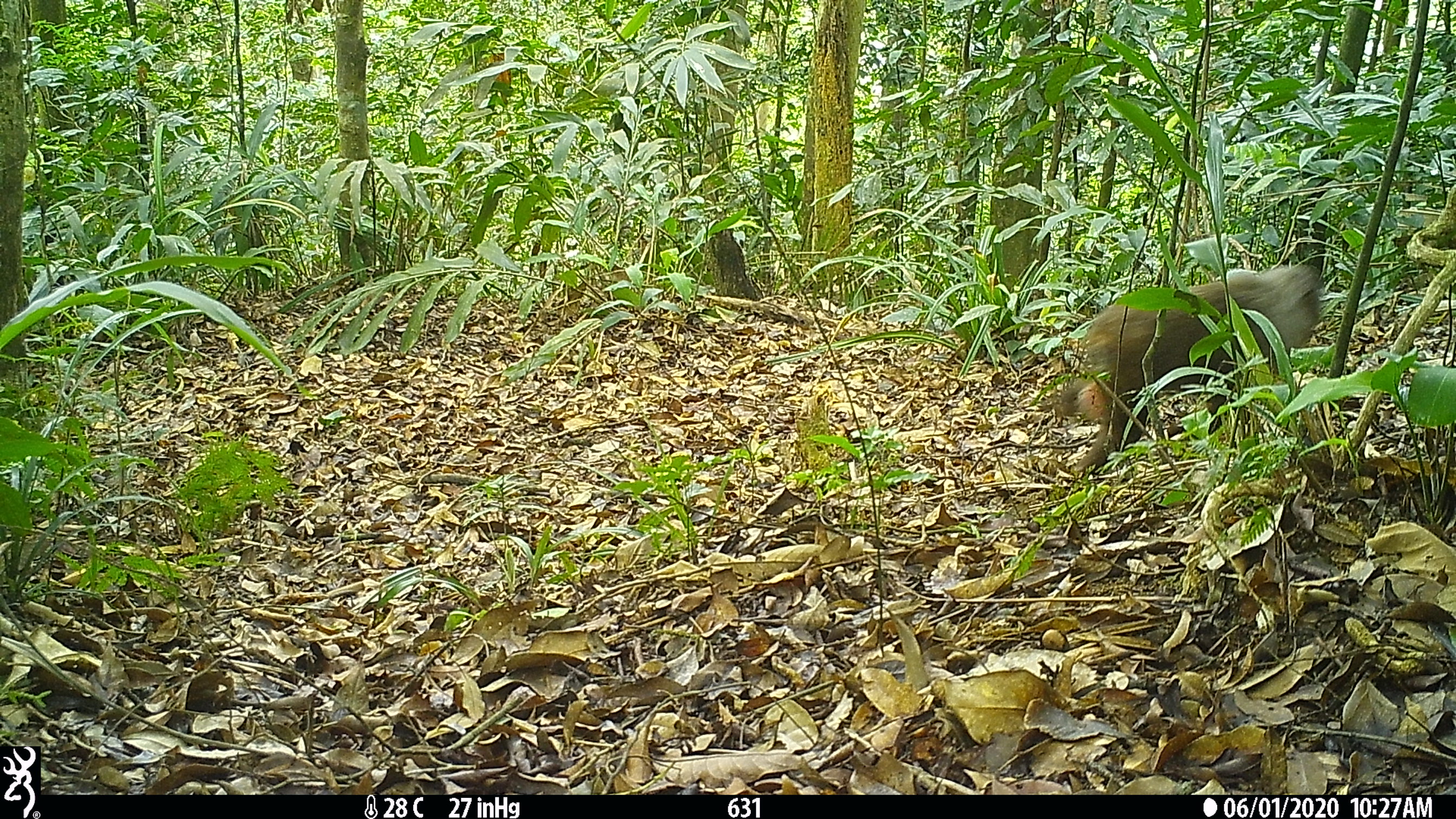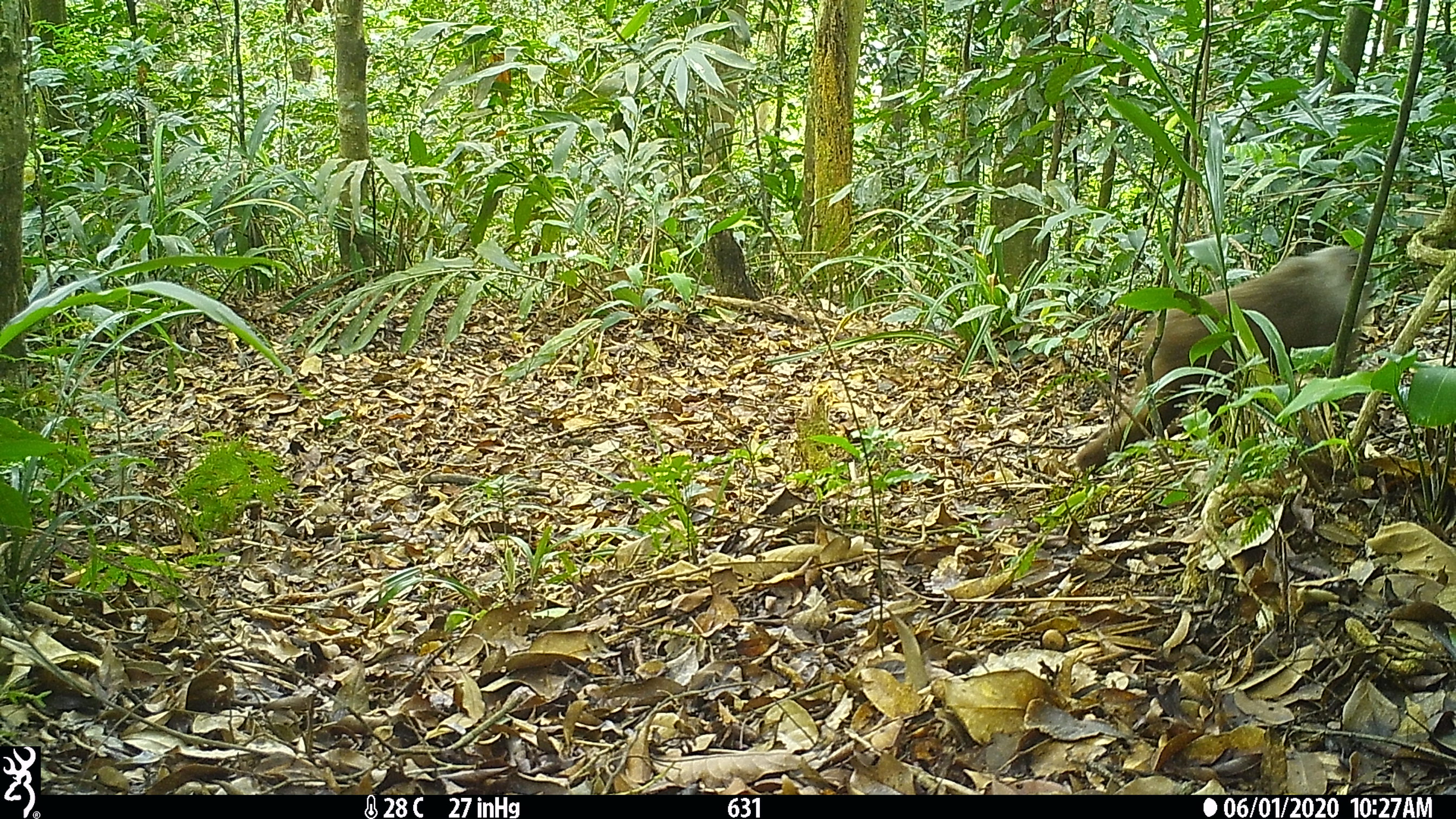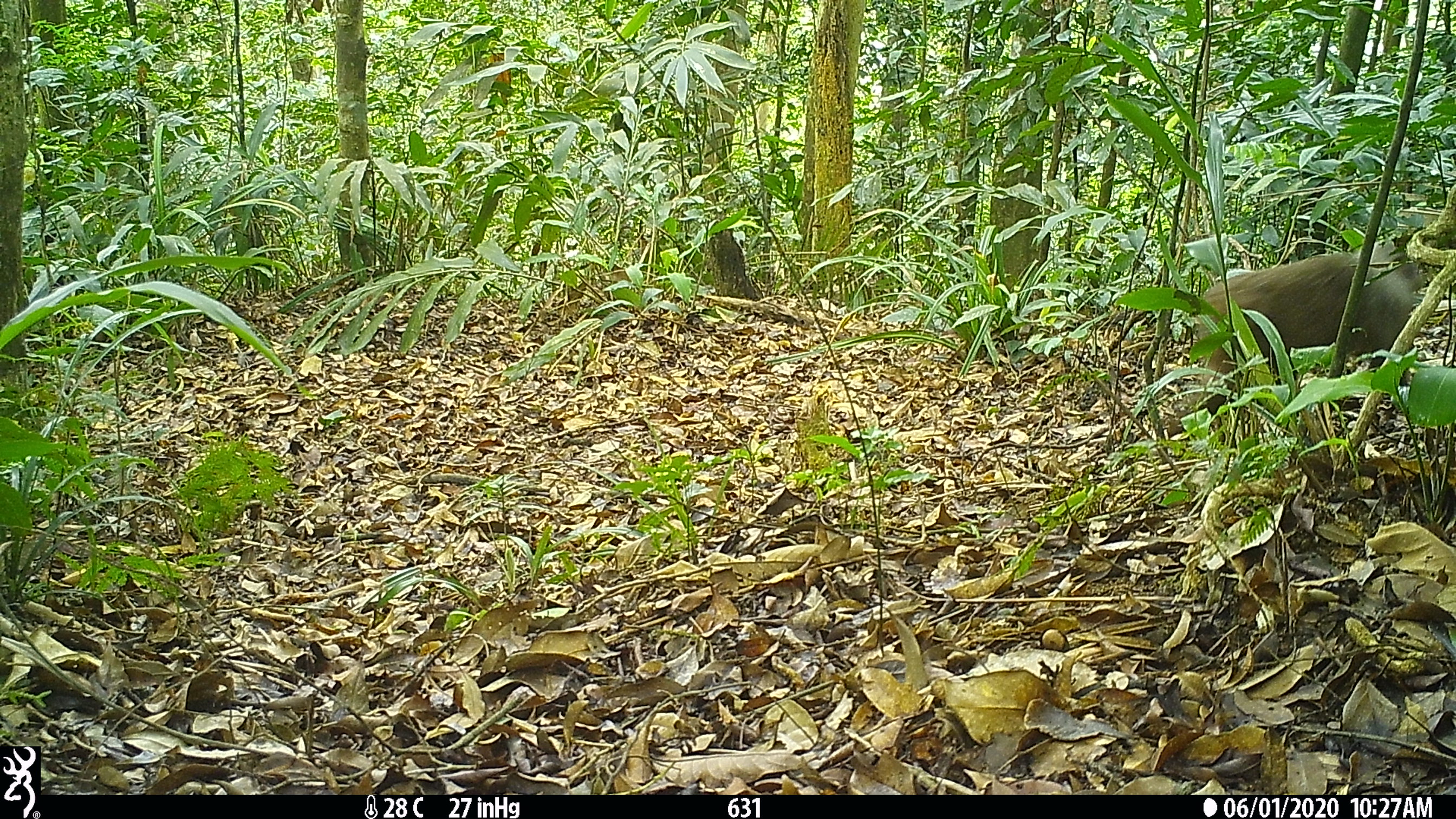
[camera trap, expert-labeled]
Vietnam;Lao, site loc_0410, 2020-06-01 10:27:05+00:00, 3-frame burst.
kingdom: Animalia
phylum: Chordata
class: Mammalia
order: Primates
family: Cercopithecidae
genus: Macaca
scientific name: Macaca arctoides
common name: stump-tailed macaque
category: stump tailed macaque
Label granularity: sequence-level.